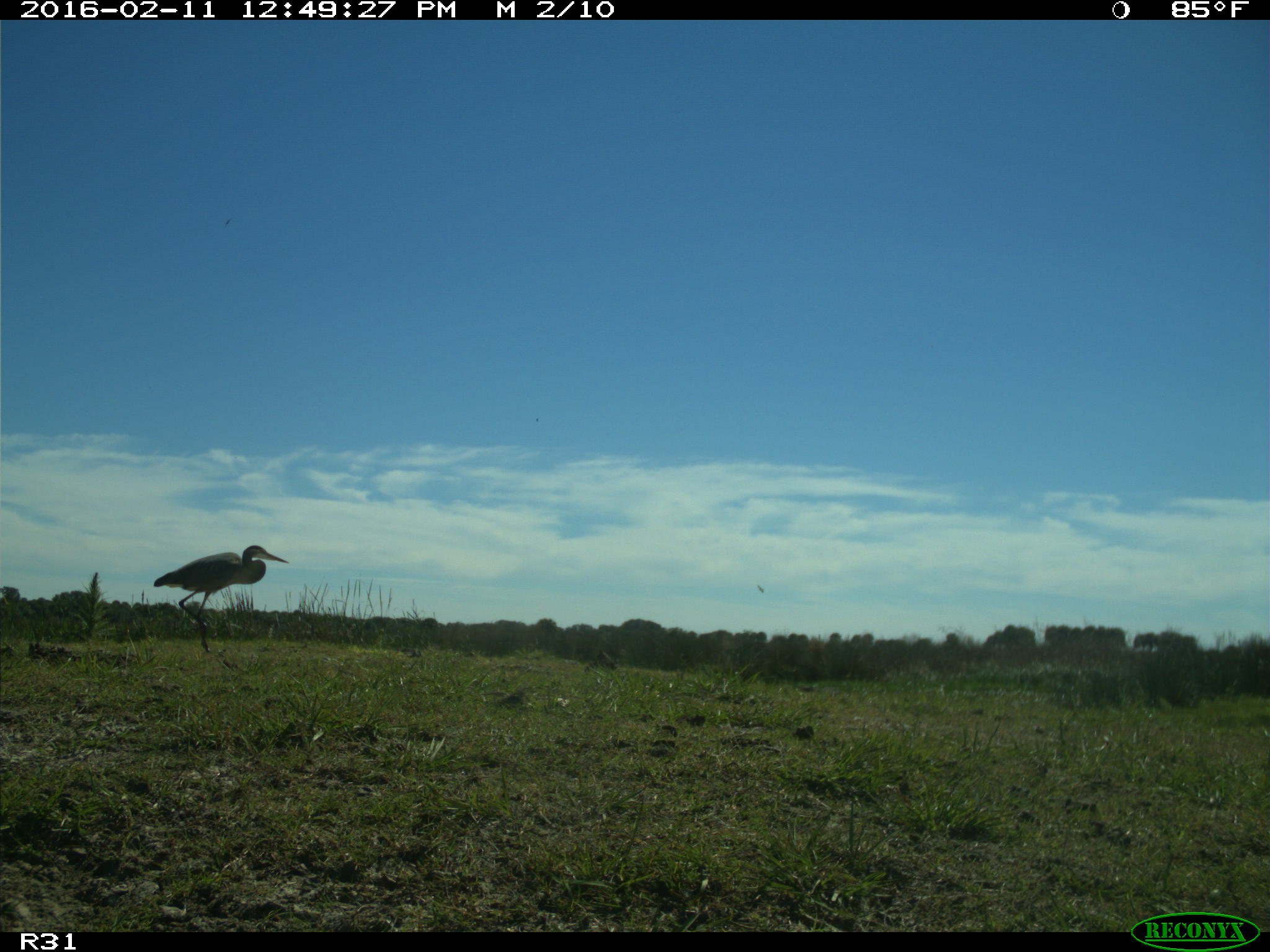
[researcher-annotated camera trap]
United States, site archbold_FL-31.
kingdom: Animalia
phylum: Chordata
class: Aves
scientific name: Aves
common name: birds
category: unidentified bird